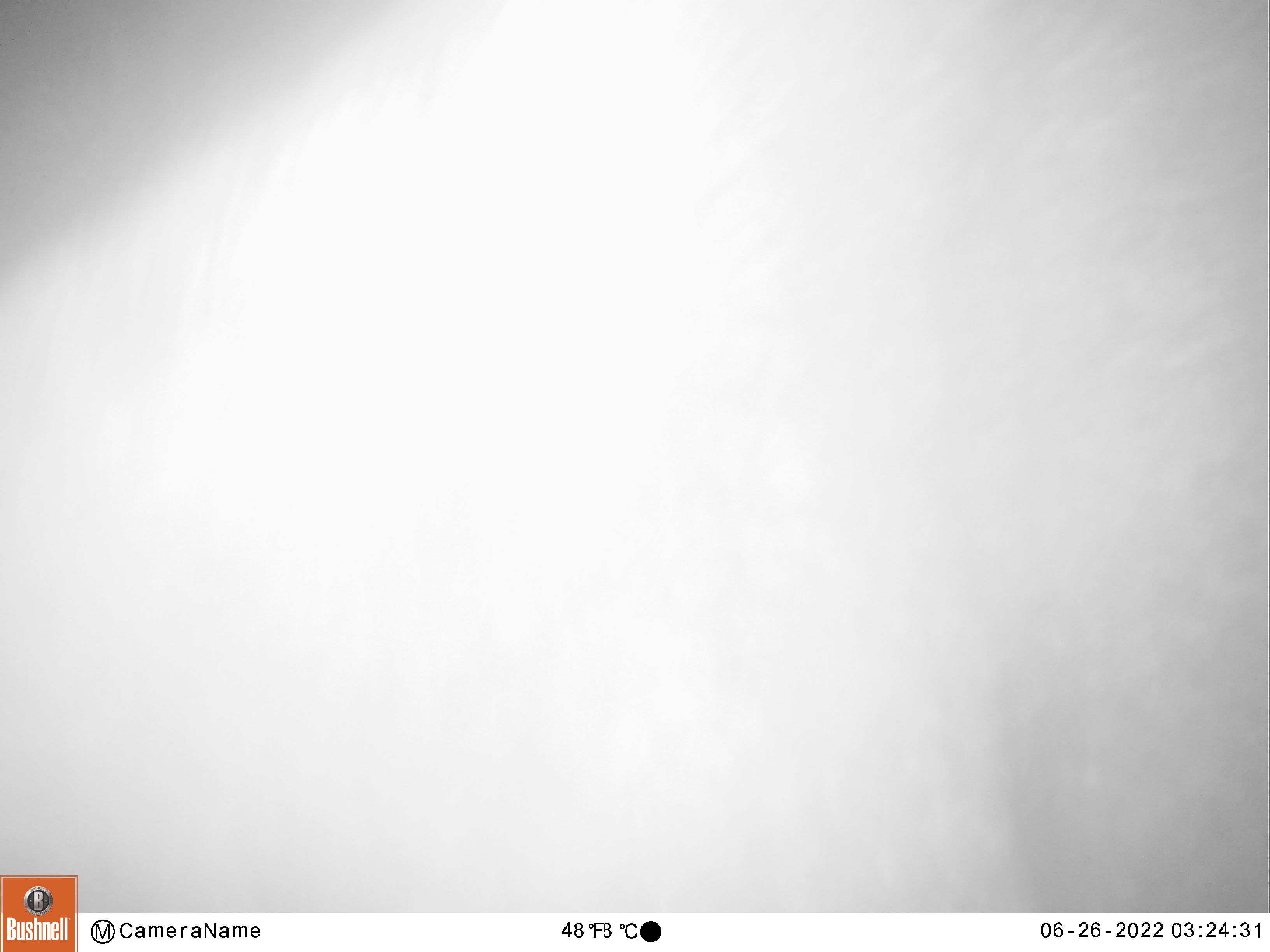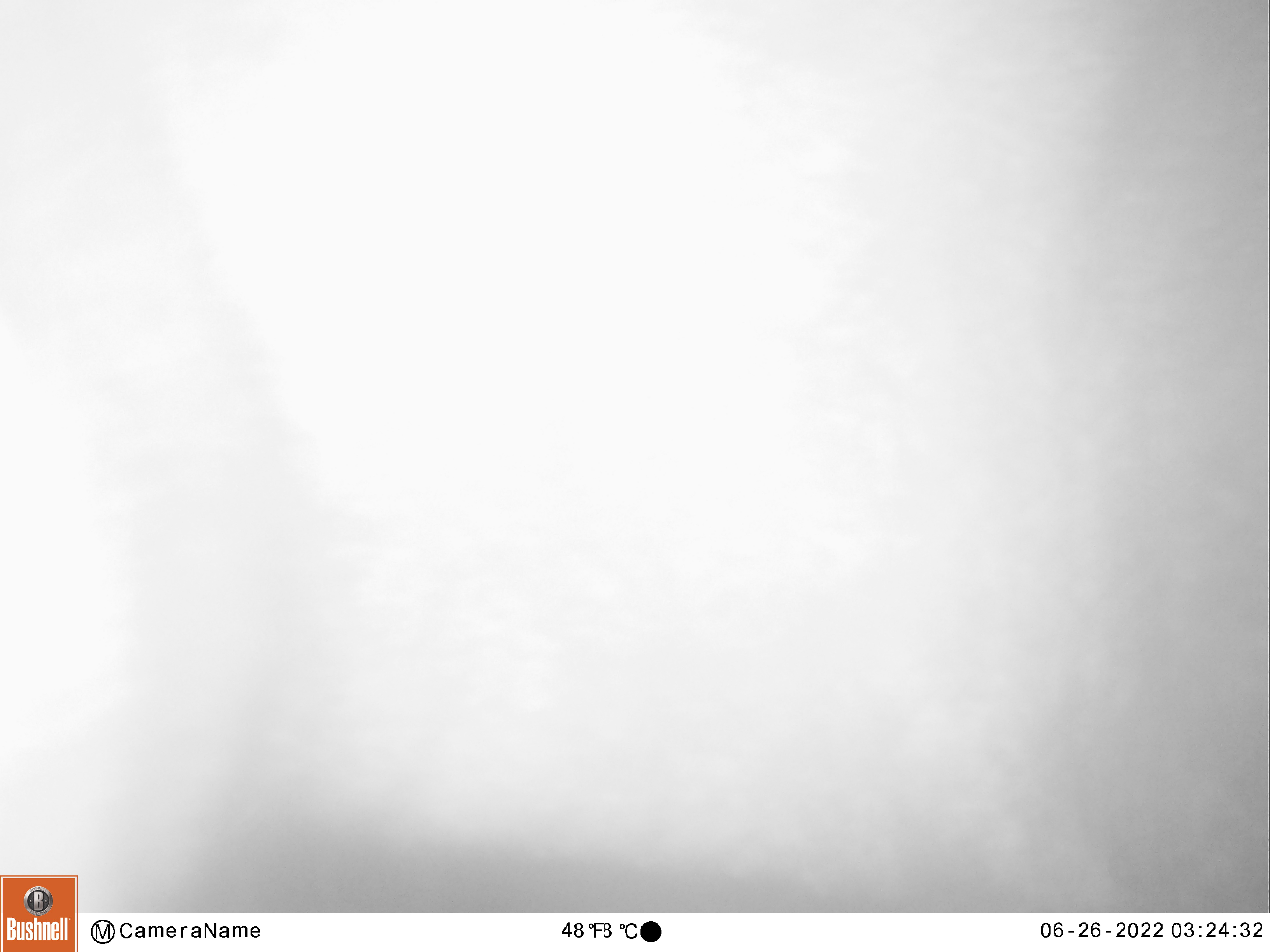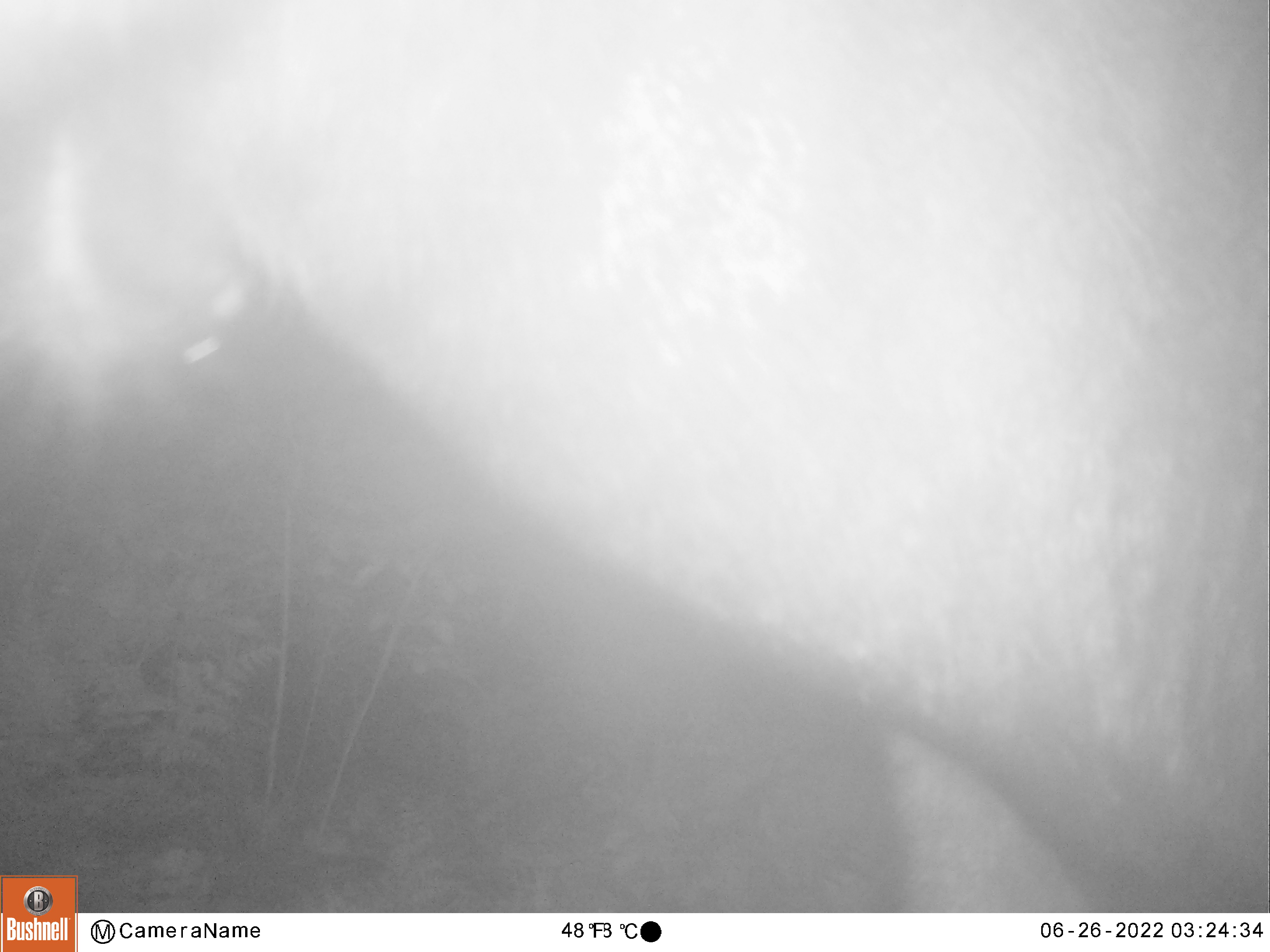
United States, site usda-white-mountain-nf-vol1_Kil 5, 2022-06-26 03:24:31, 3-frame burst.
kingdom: Animalia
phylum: Chordata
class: Mammalia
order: Artiodactyla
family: Cervidae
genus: Alces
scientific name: Alces alces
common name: moose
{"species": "moose (Alces alces)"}